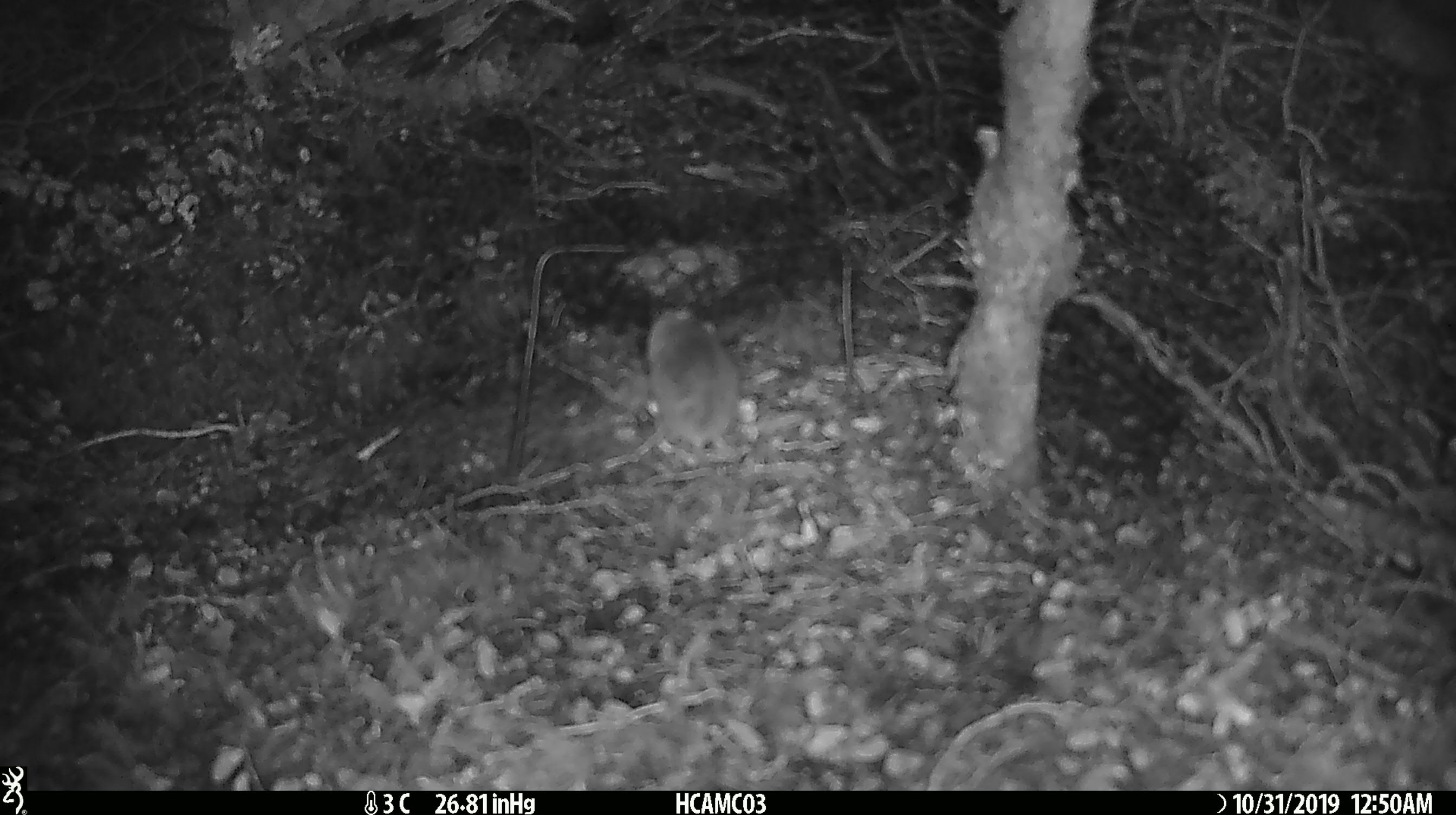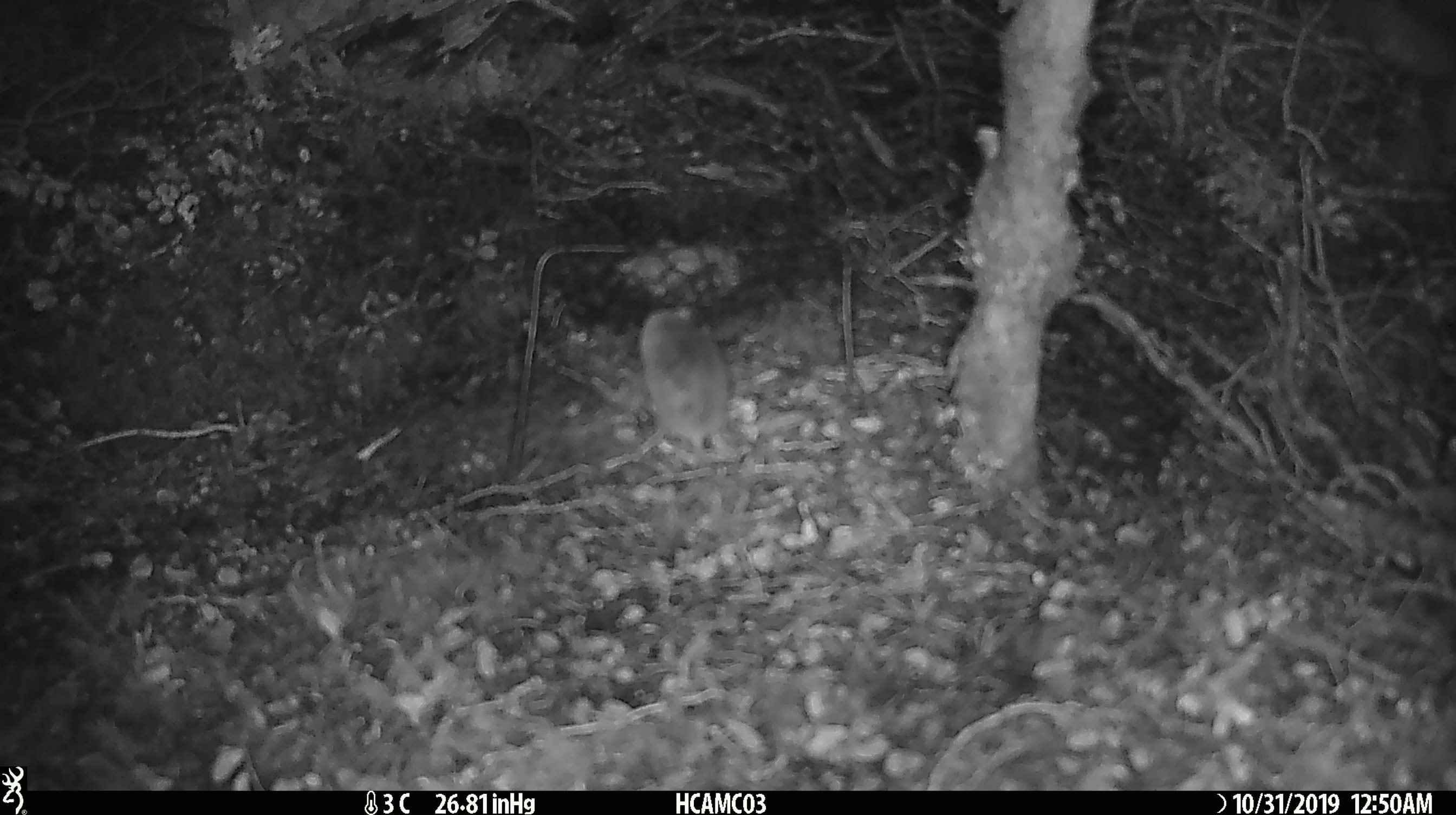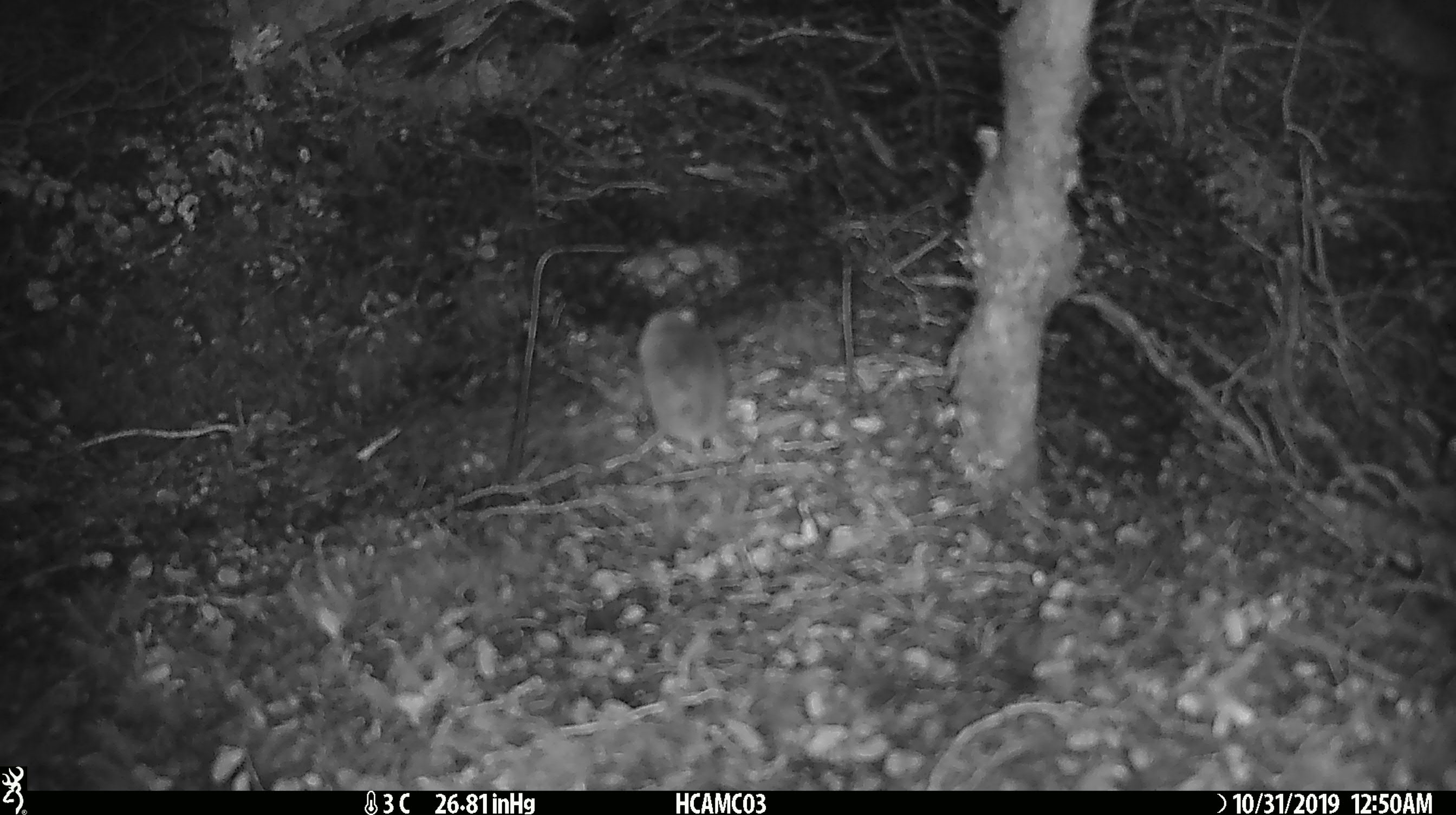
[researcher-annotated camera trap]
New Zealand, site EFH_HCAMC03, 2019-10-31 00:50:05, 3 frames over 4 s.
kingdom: Animalia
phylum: Chordata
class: Mammalia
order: Rodentia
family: Muridae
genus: Mus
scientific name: Mus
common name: mouse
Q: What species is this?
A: Mouse (Mus).